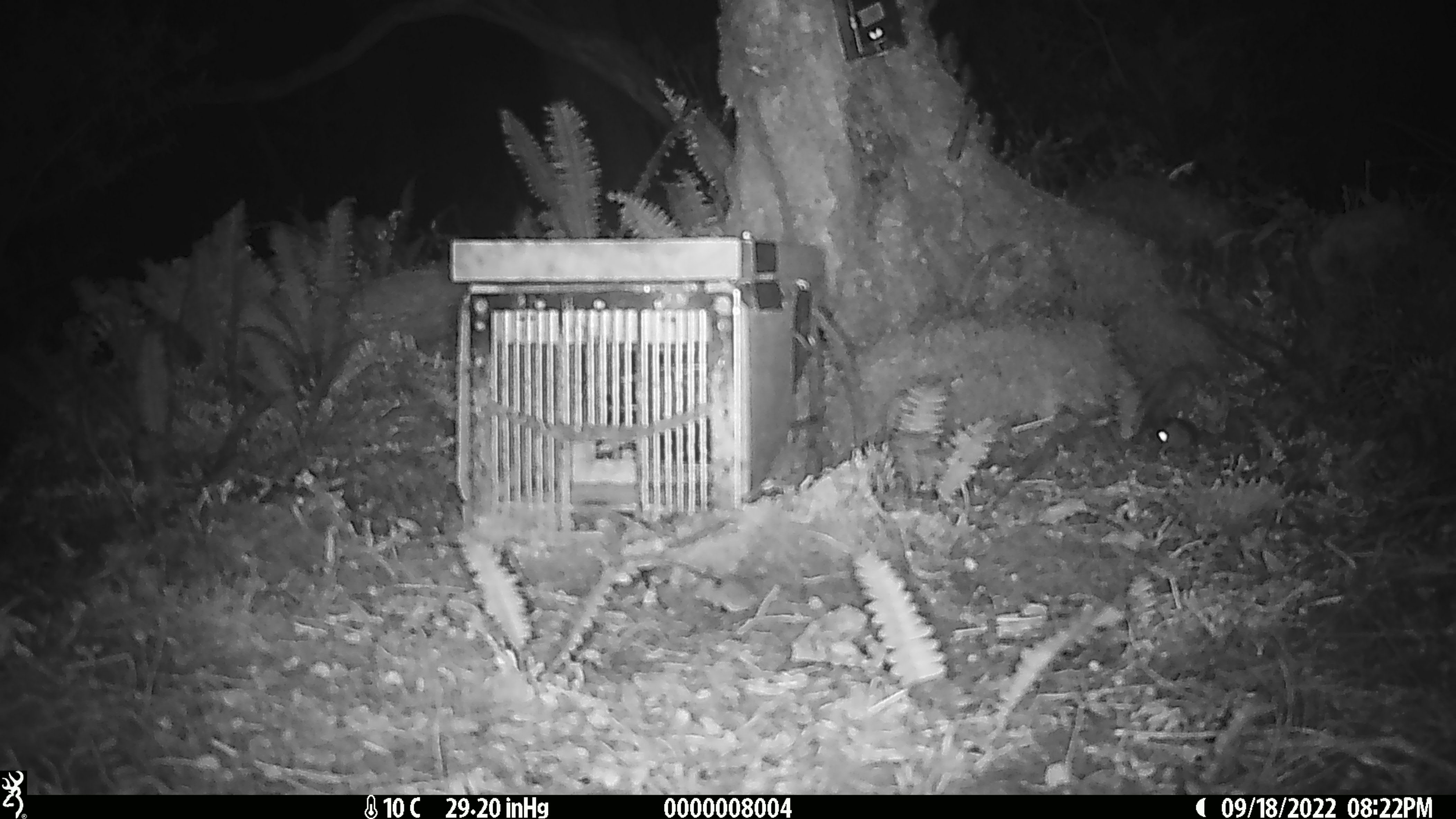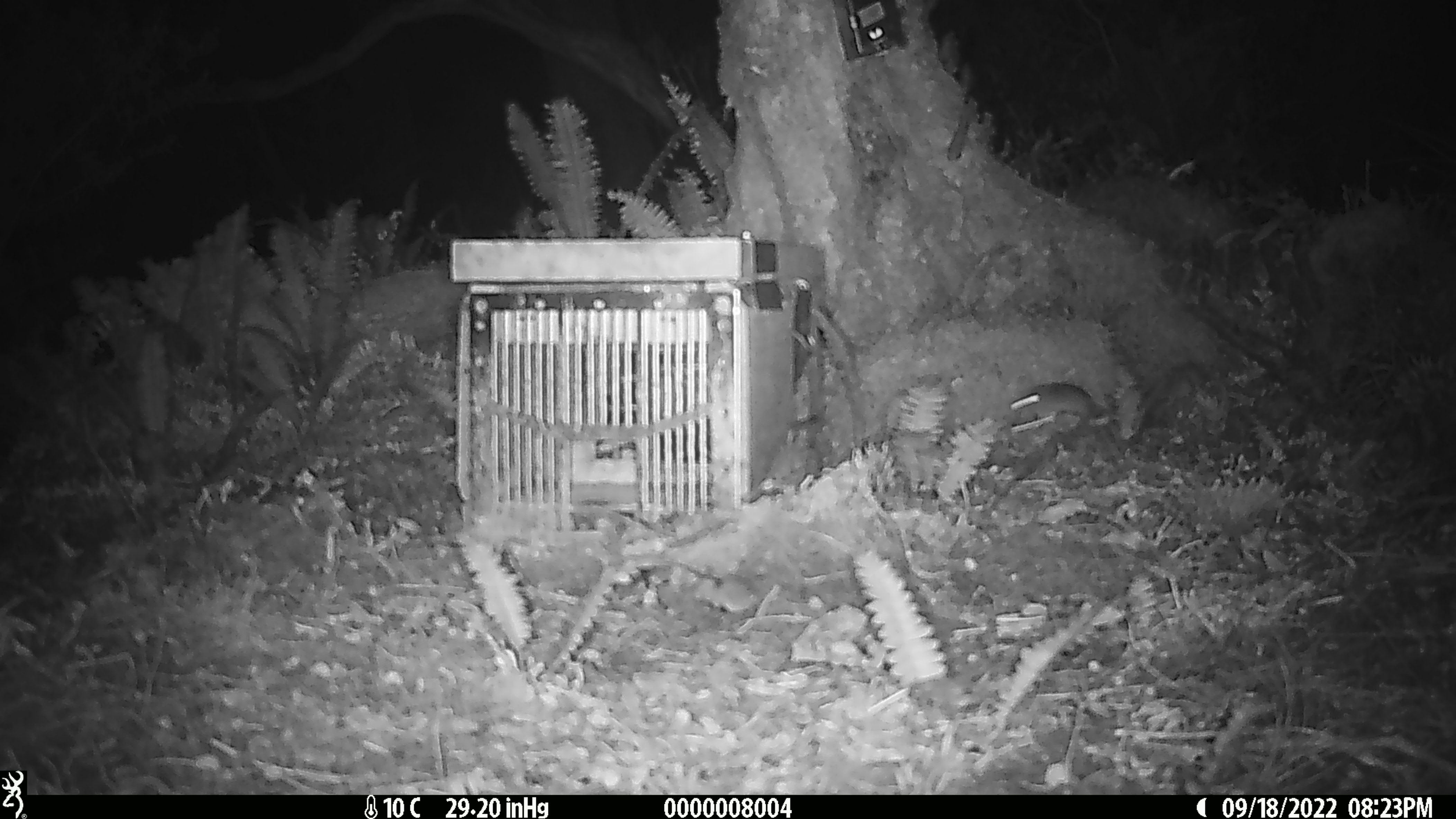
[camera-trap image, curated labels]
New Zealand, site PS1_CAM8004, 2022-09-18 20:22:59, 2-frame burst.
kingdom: Animalia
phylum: Chordata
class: Mammalia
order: Rodentia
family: Muridae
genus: Mus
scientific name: Mus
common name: mouse